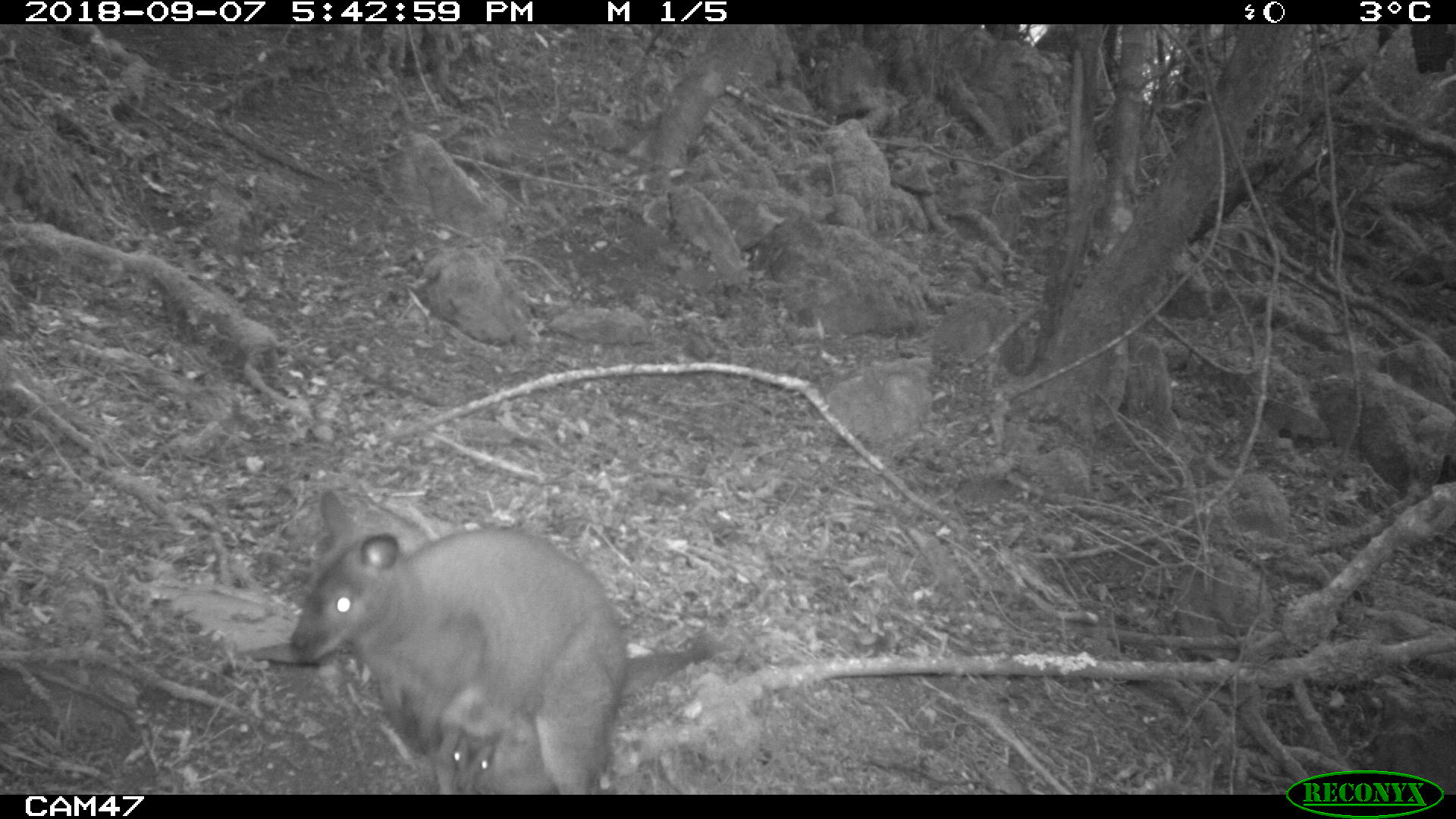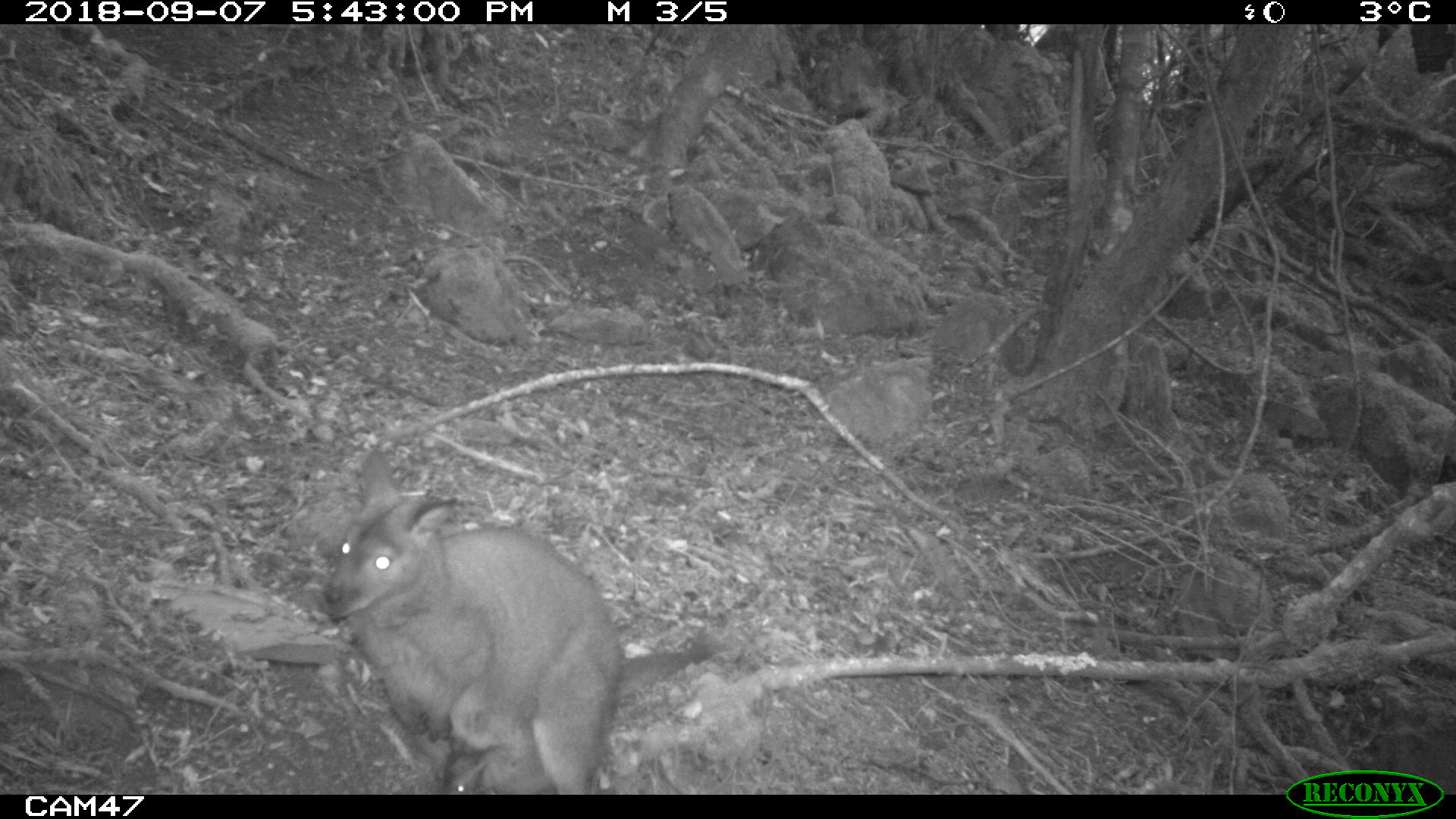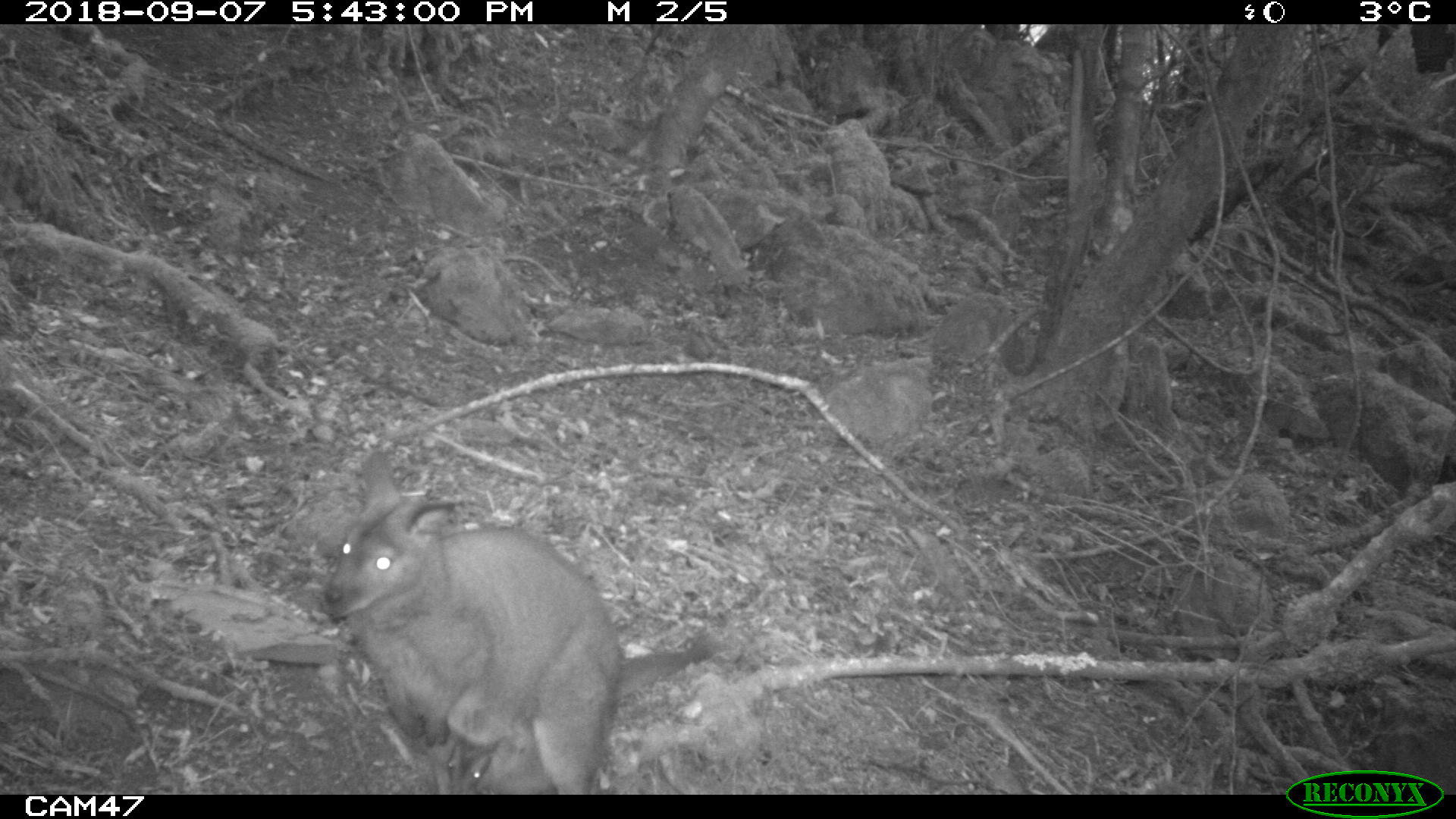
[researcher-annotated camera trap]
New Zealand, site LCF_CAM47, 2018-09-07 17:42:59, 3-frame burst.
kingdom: Animalia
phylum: Chordata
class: Mammalia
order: Diprotodontia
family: Macropodidae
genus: Notamacropus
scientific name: Notamacropus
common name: wallaby